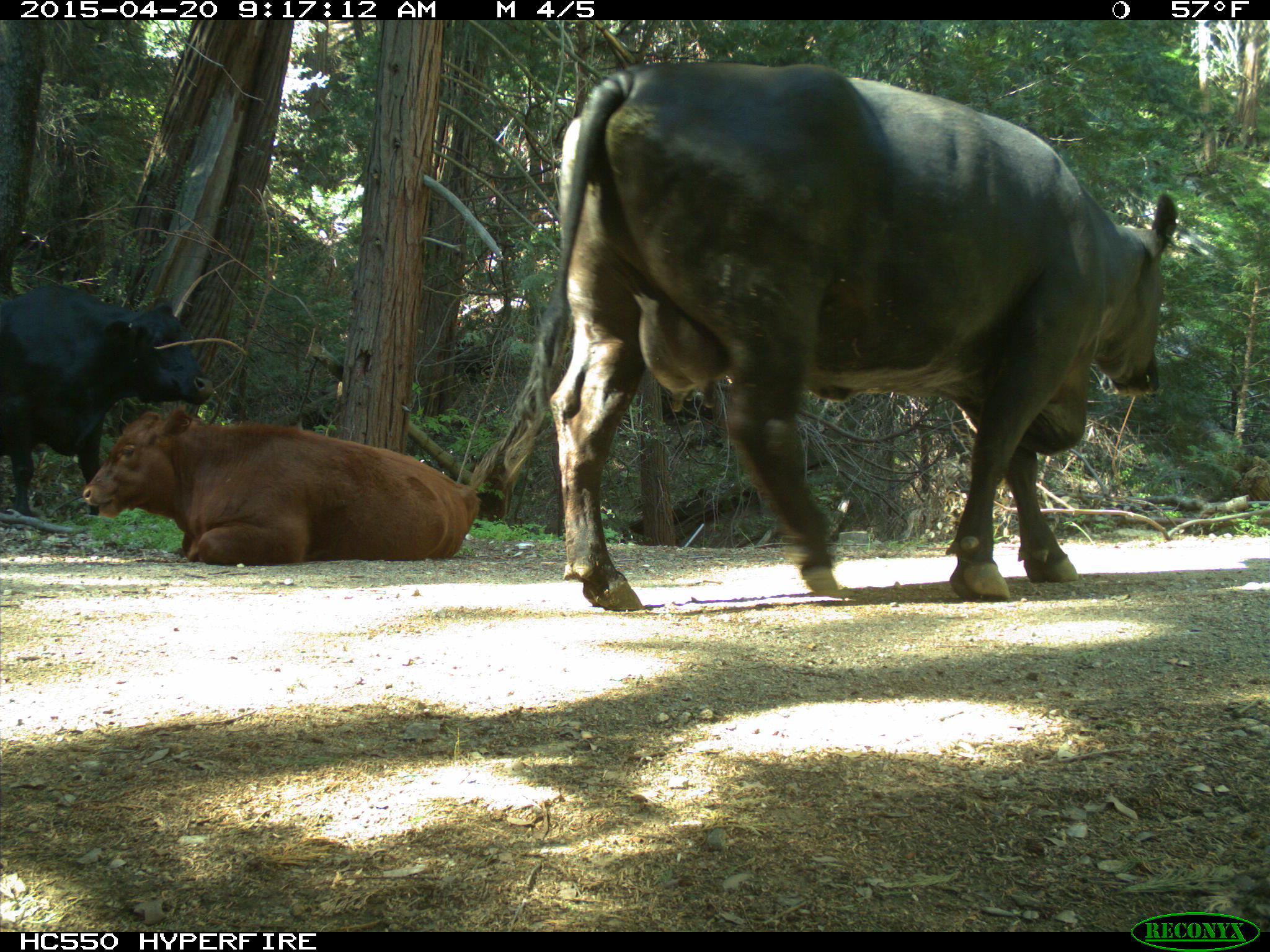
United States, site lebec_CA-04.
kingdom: Animalia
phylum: Chordata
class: Mammalia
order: Artiodactyla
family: Bovidae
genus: Bos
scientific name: Bos taurus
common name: domestic cow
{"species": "Bos taurus (domestic cow)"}